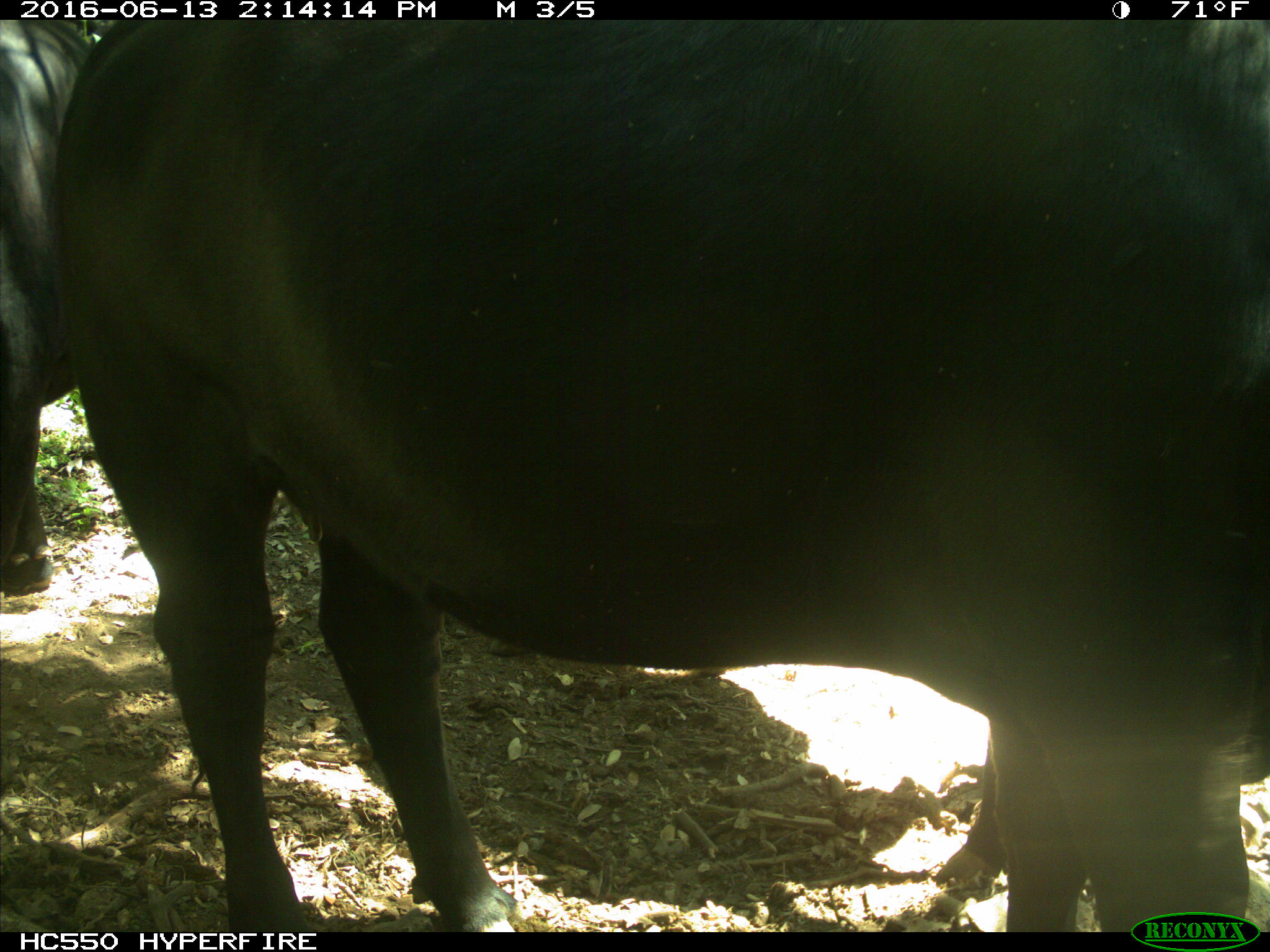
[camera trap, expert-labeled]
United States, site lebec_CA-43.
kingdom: Animalia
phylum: Chordata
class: Mammalia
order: Artiodactyla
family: Bovidae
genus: Bos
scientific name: Bos taurus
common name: domestic cow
Bos taurus (domestic cow).